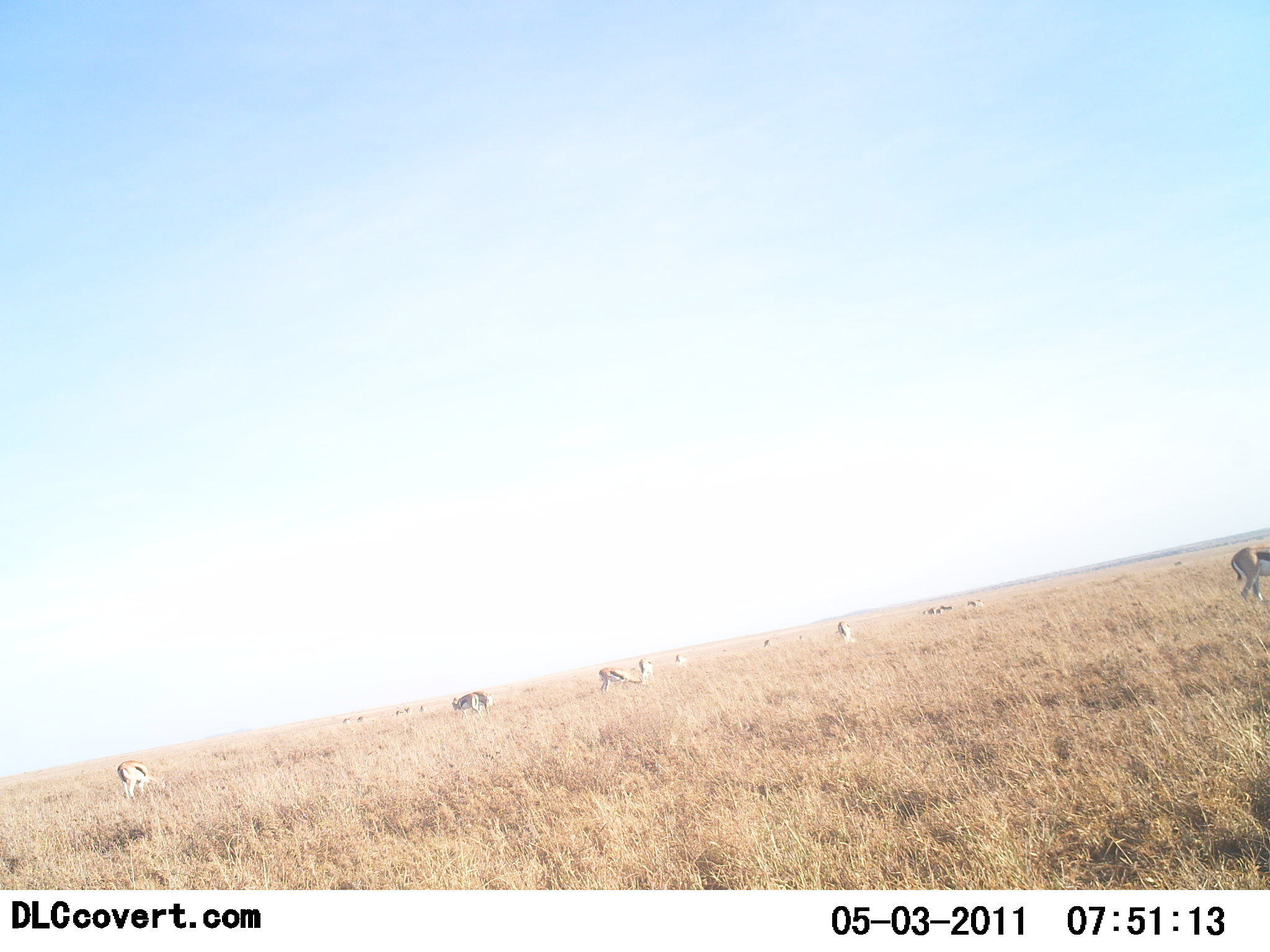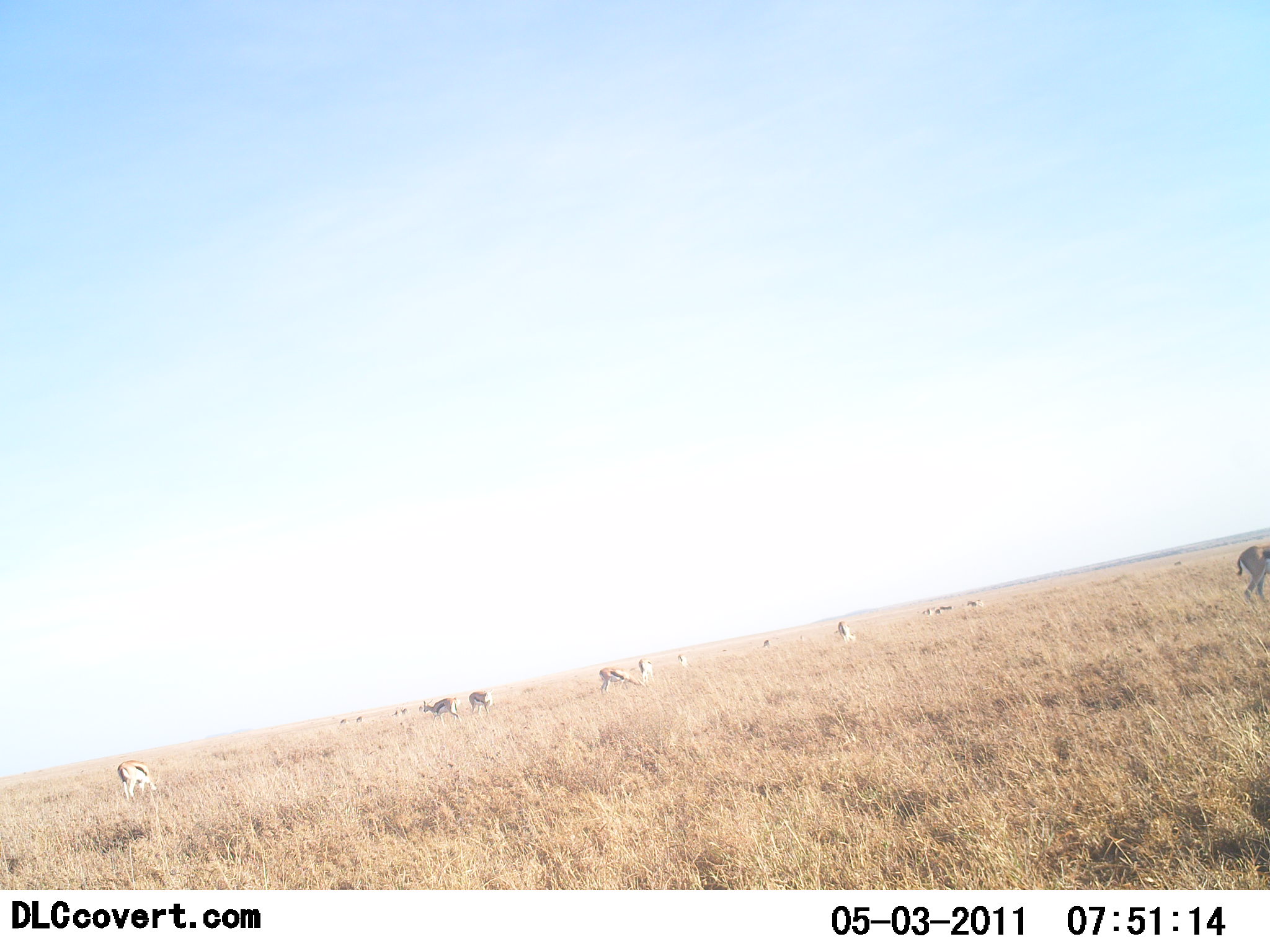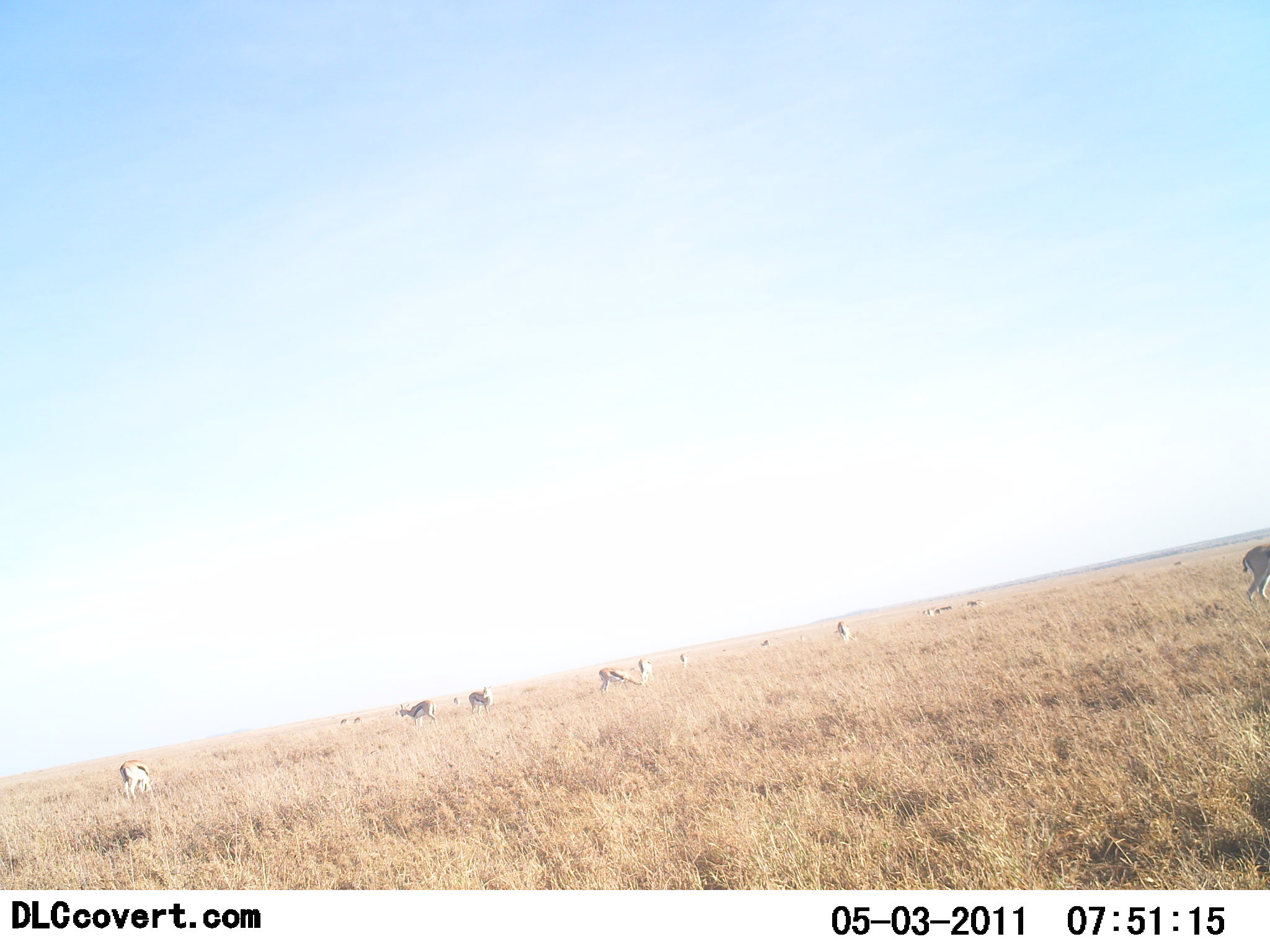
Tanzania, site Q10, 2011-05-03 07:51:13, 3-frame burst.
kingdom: Animalia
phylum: Chordata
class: Mammalia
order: Artiodactyla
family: Bovidae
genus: Eudorcas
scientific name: Eudorcas thomsonii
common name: thomson's gazelle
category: gazellethomsons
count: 11-50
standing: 50%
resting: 0%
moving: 40%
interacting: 0%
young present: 0%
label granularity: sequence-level